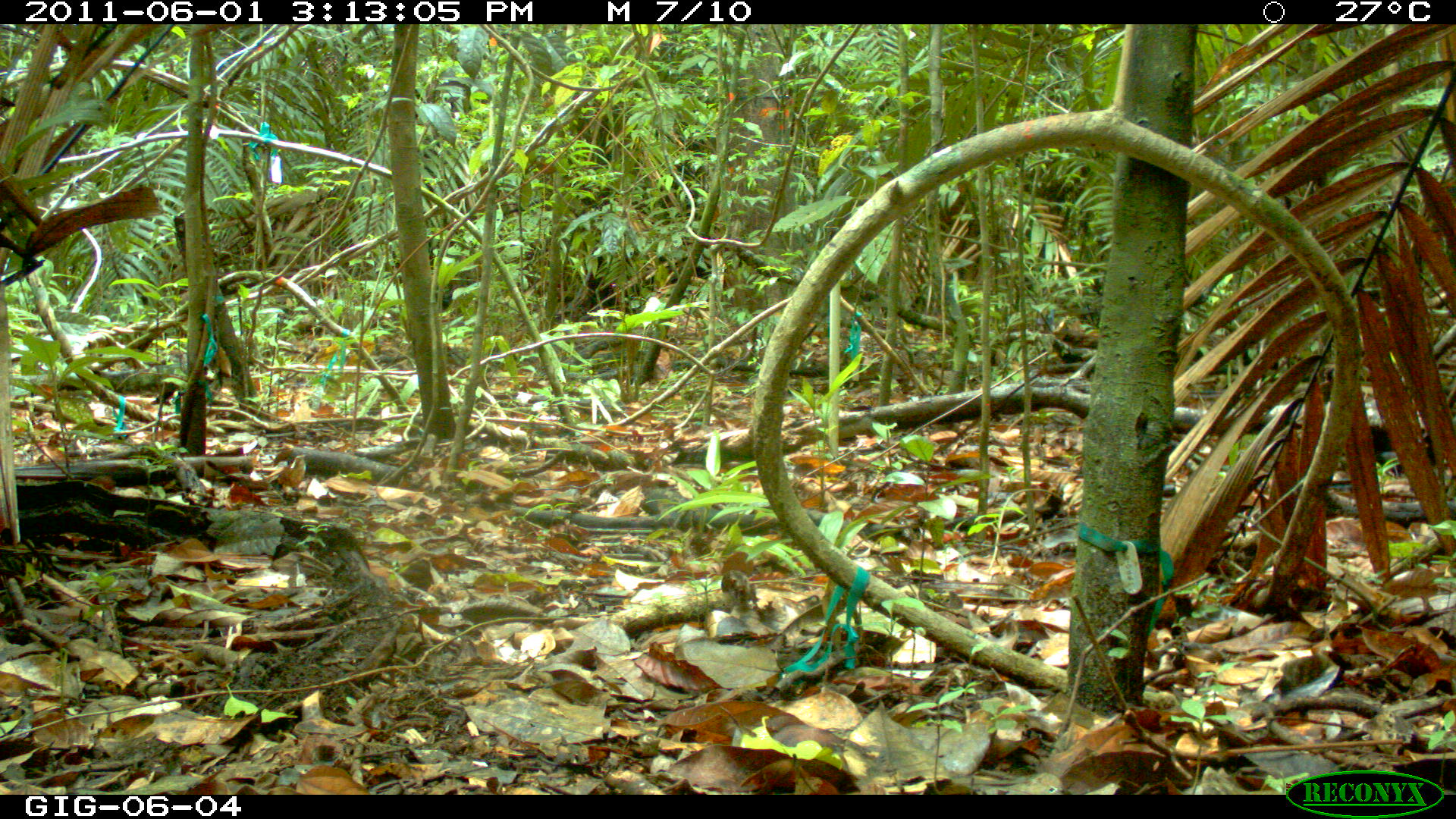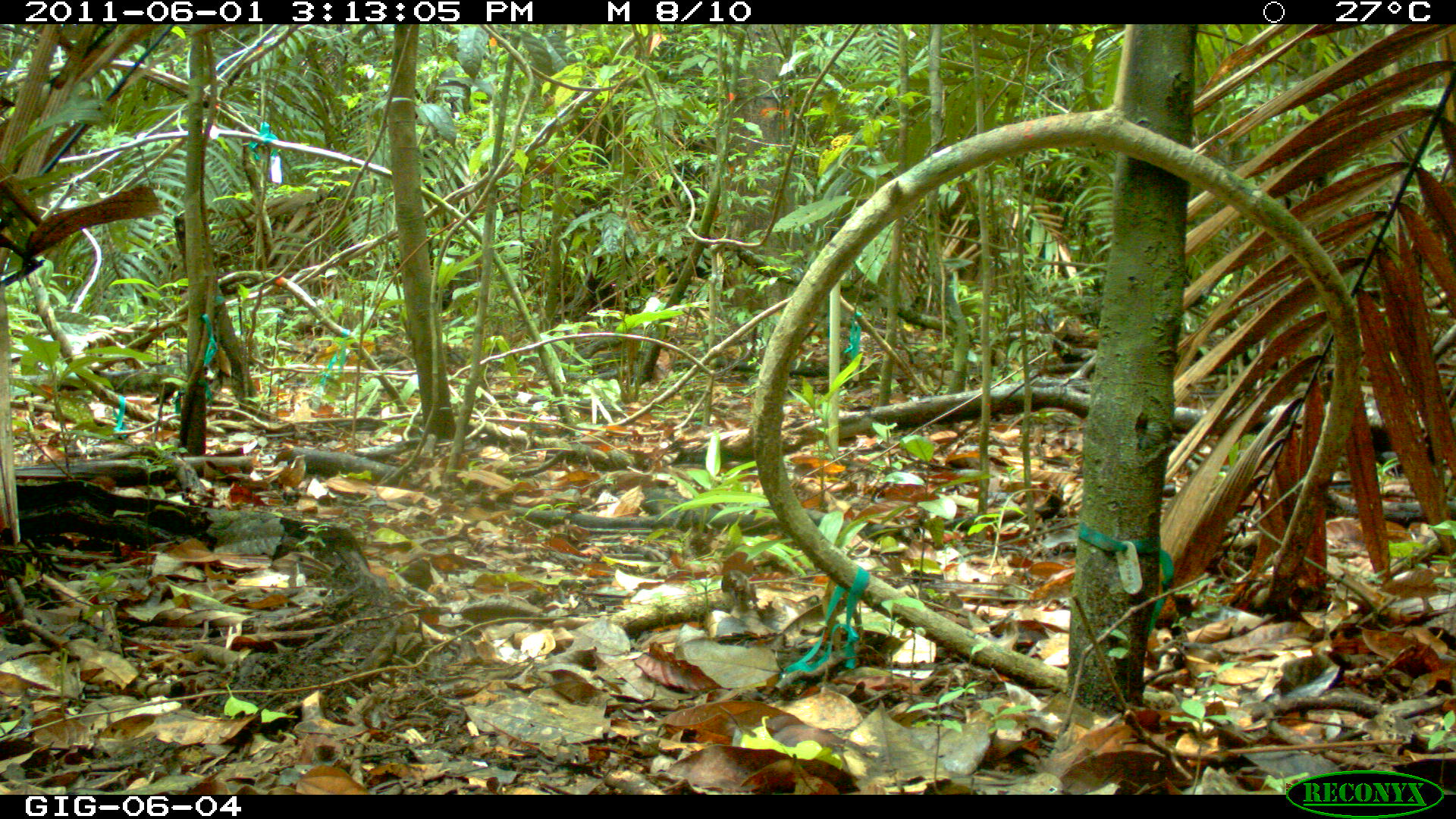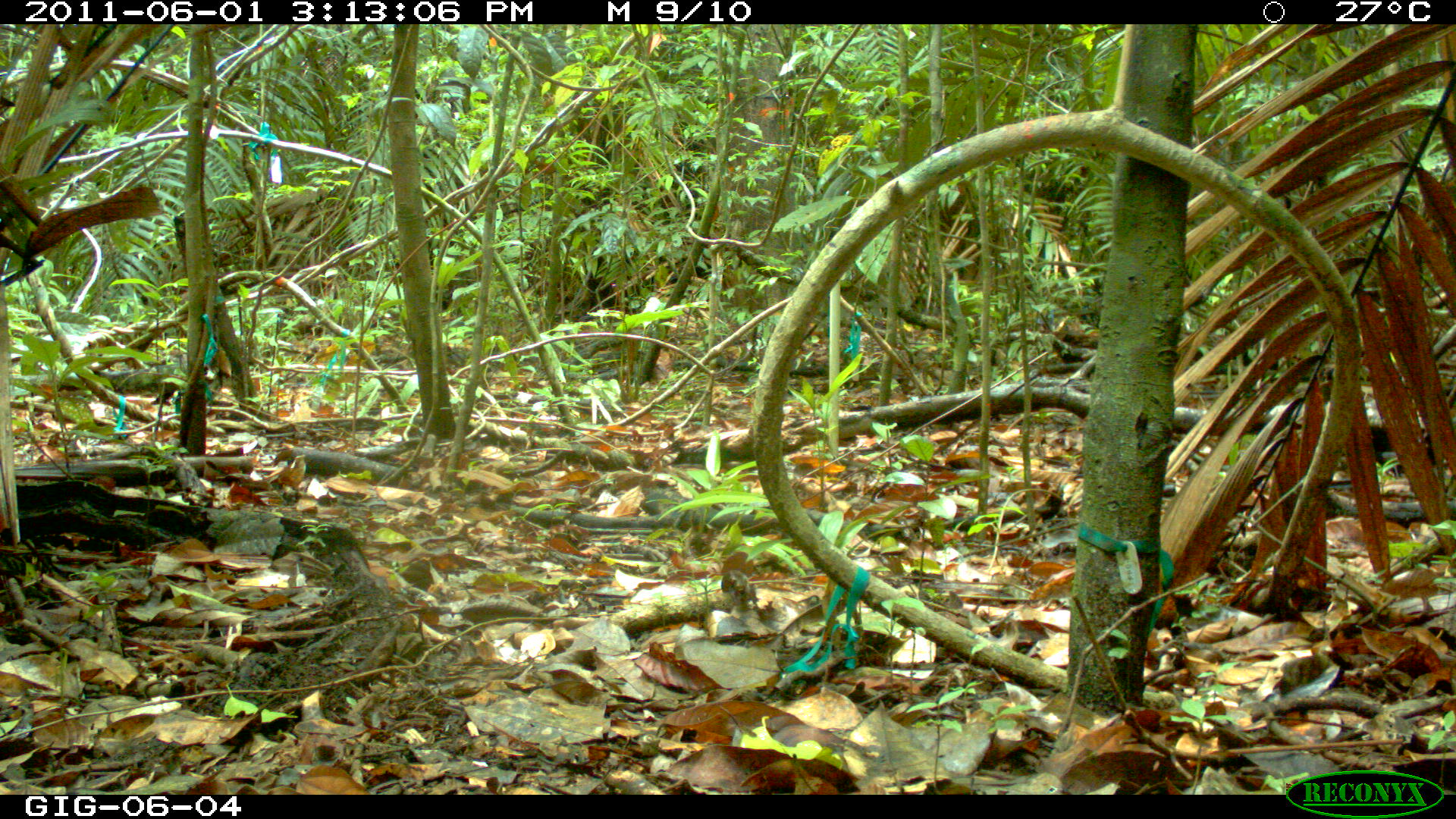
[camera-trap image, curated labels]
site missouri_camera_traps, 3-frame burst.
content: no animal present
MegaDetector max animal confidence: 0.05